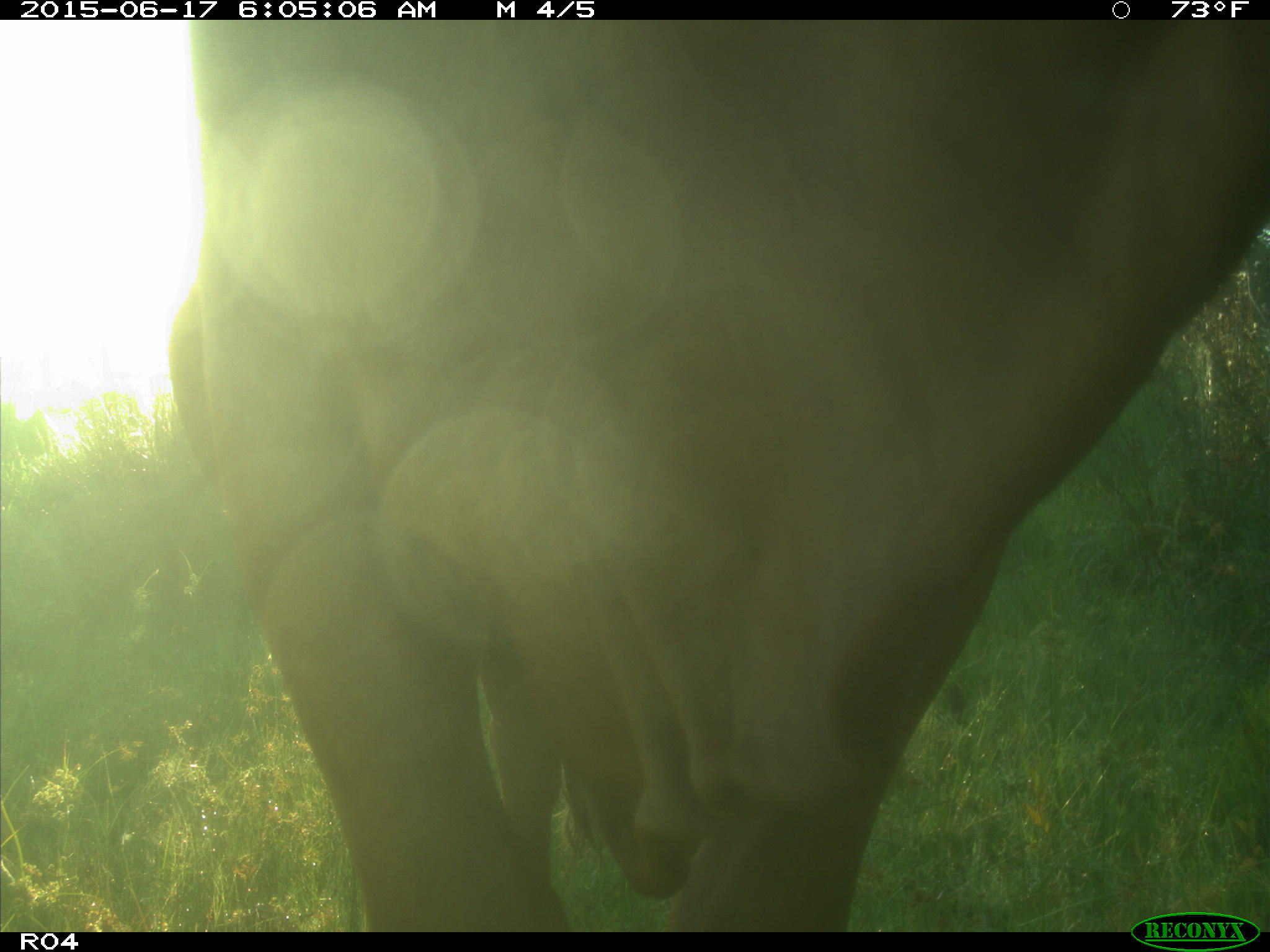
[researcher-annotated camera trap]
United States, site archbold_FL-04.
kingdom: Animalia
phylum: Chordata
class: Mammalia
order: Artiodactyla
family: Bovidae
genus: Bos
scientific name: Bos taurus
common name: domestic cow